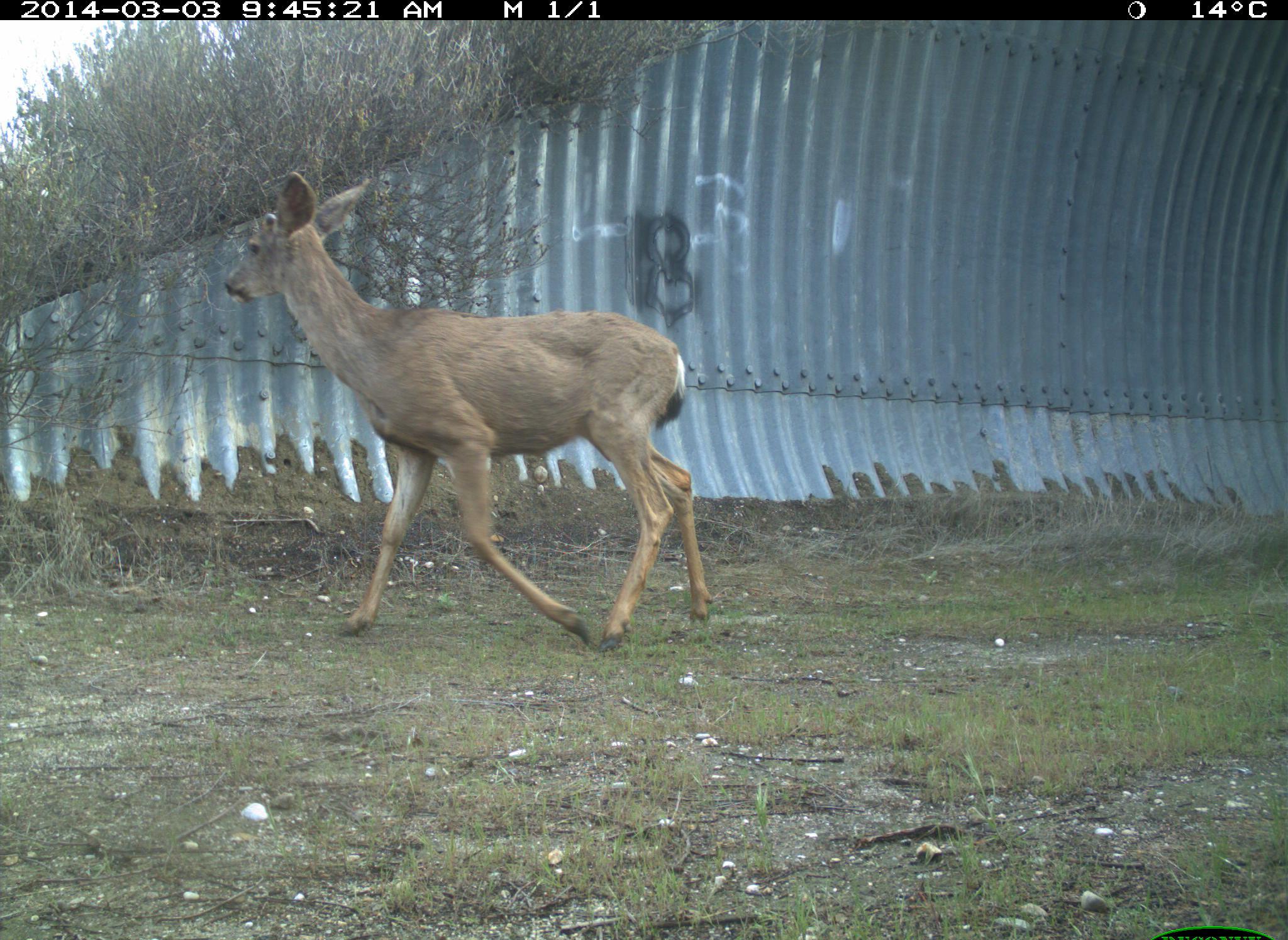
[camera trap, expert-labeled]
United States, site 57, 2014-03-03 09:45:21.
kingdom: Animalia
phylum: Chordata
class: Mammalia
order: Artiodactyla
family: Cervidae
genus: Odocoileus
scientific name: Odocoileus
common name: deer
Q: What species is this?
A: Deer (Odocoileus).